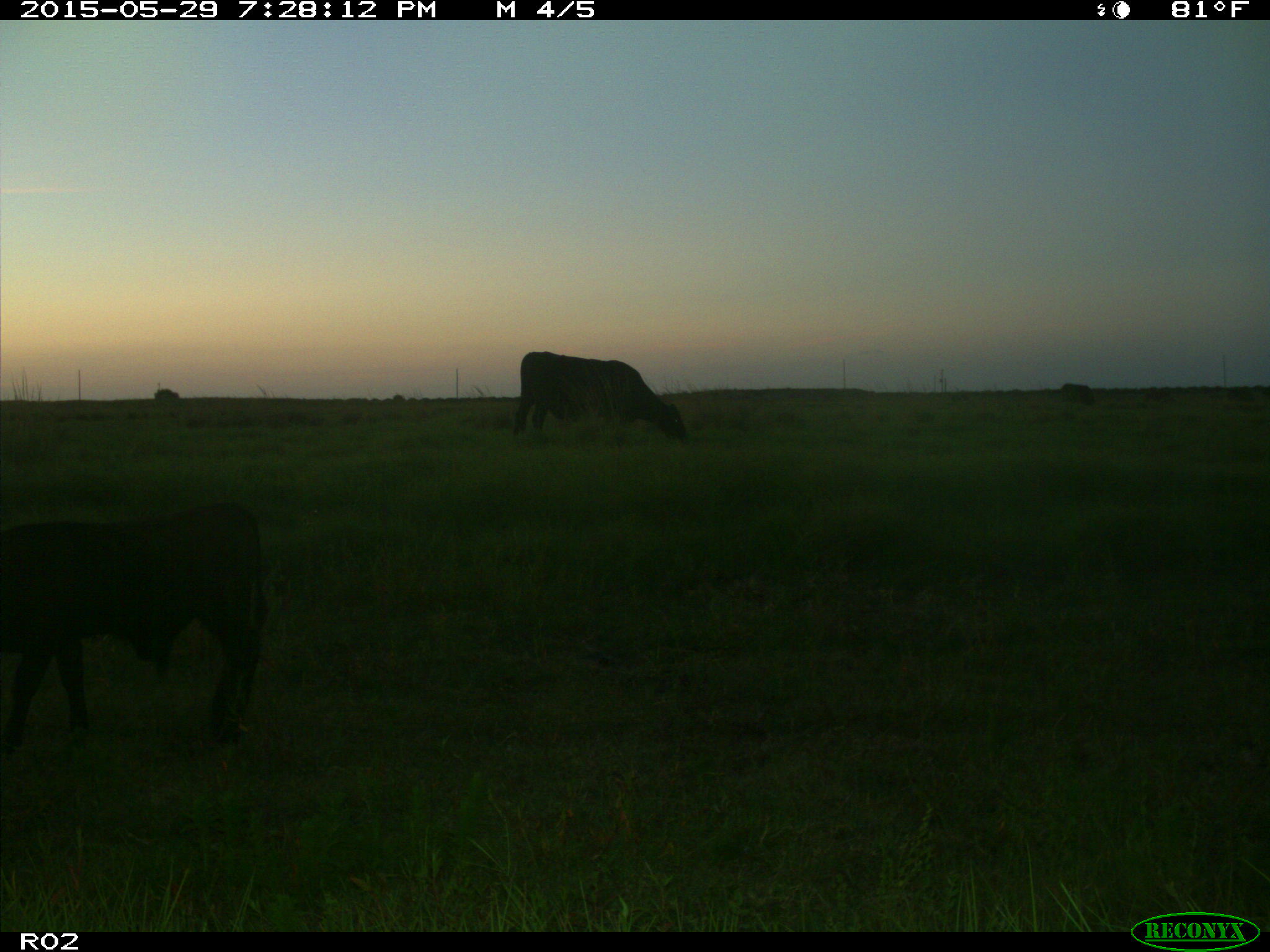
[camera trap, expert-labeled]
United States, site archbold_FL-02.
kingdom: Animalia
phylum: Chordata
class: Mammalia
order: Artiodactyla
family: Bovidae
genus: Bos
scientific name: Bos taurus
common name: domestic cow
Bos taurus (domestic cow).